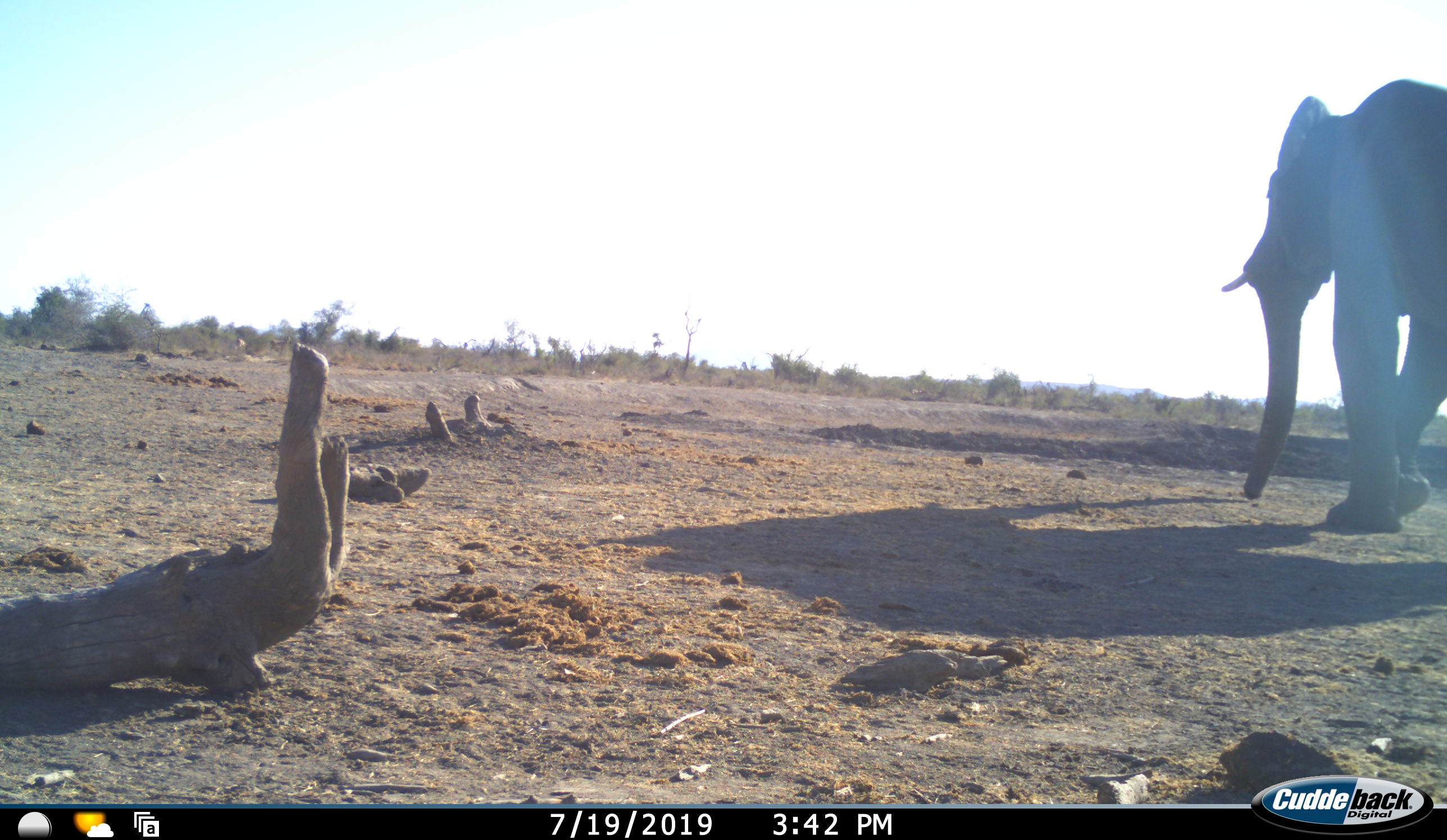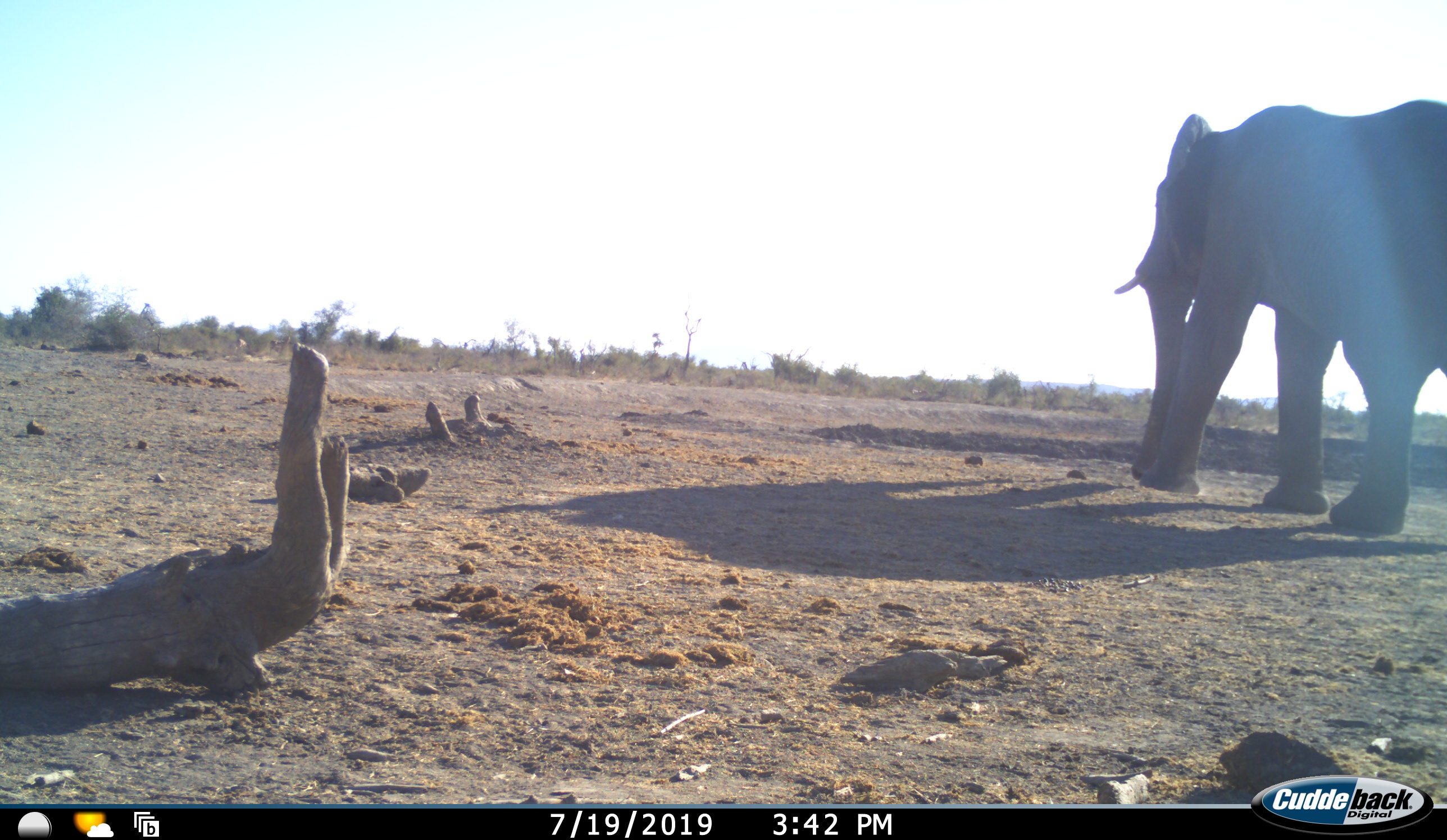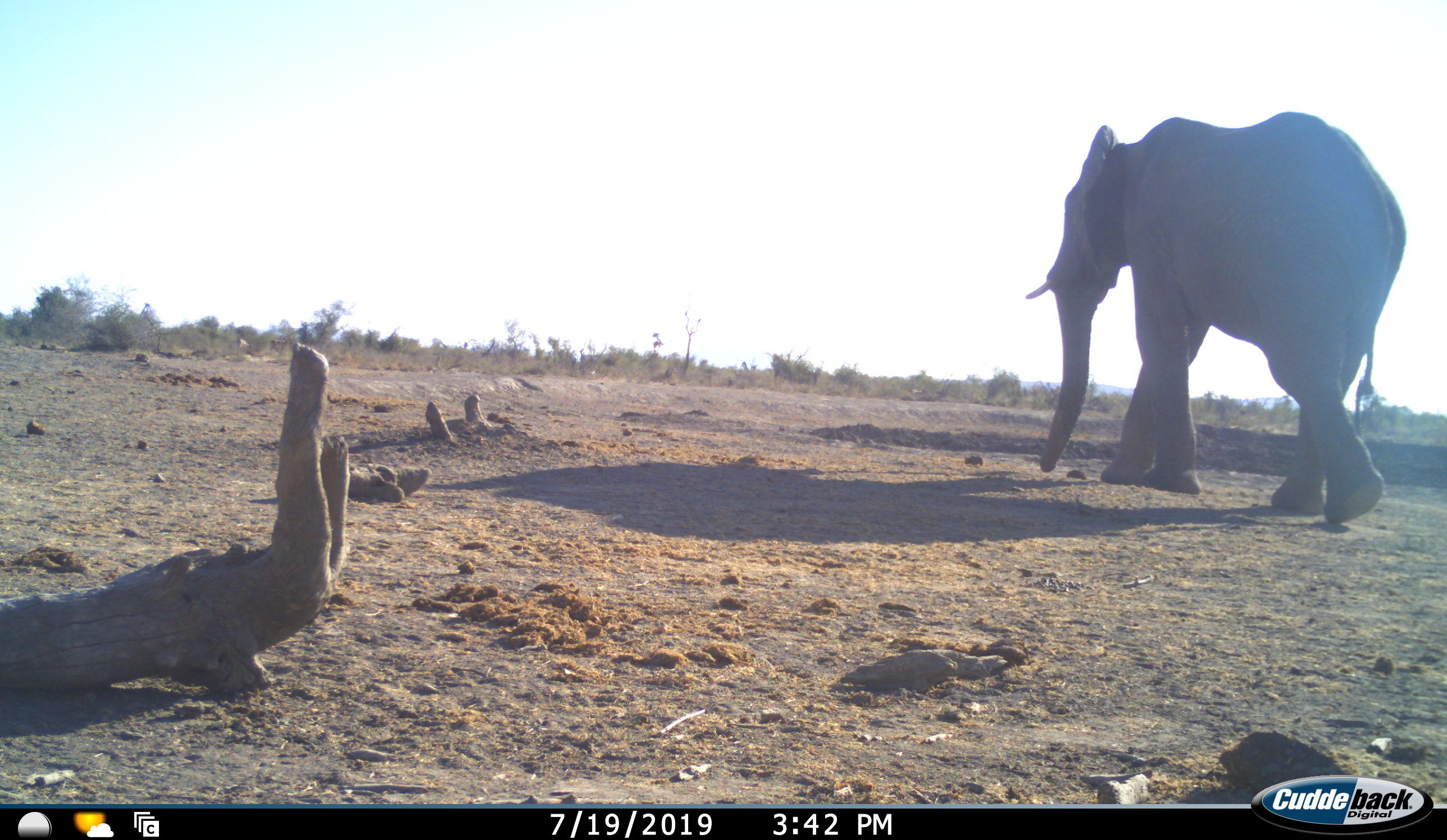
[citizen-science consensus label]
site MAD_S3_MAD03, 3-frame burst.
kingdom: Animalia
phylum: Chordata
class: Mammalia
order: Proboscidea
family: Elephantidae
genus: Loxodonta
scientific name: Loxodonta africana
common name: african bush elephant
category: elephant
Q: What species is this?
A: Elephant (african bush elephant) (Loxodonta africana).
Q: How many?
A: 1.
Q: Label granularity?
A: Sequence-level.